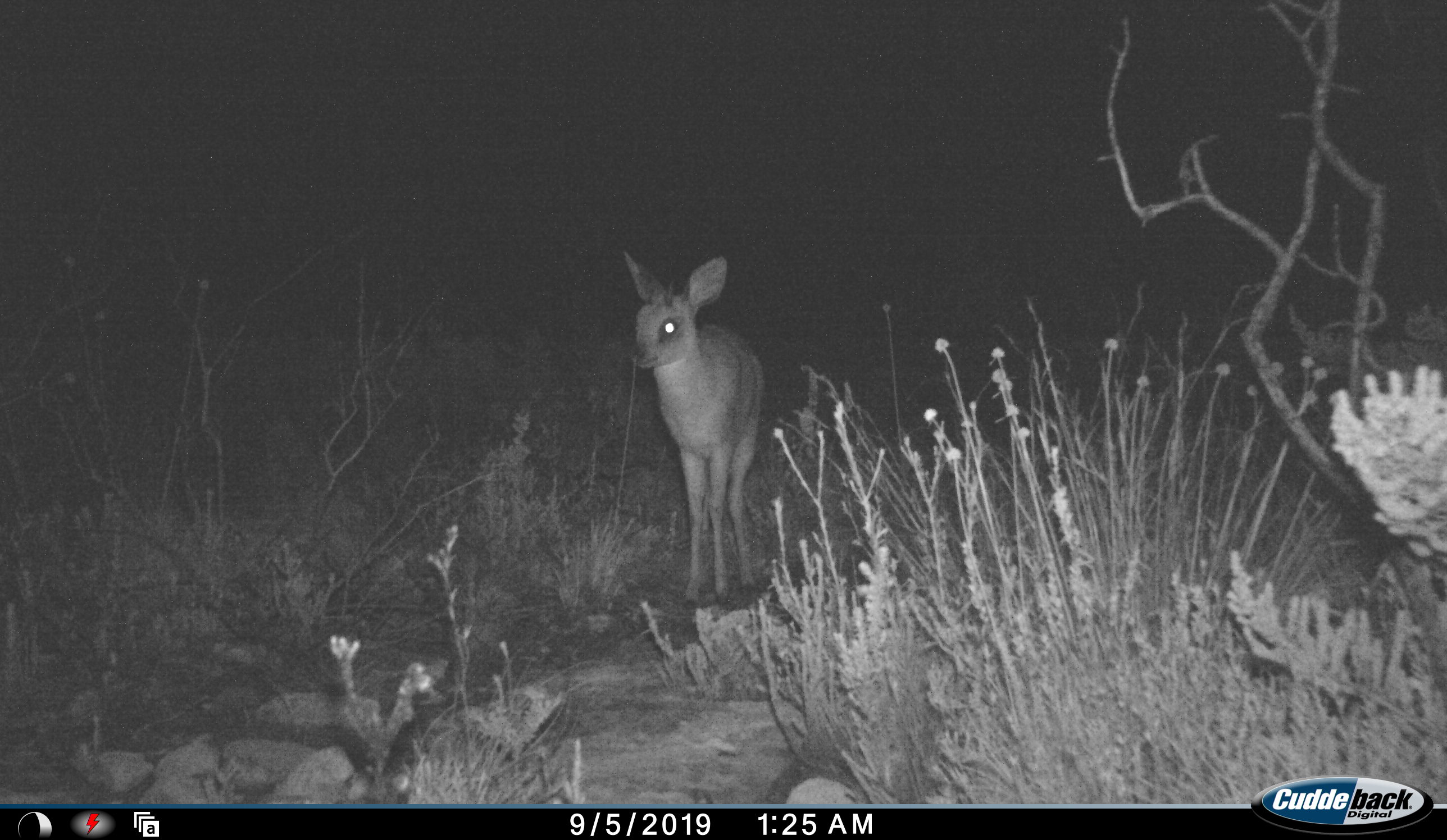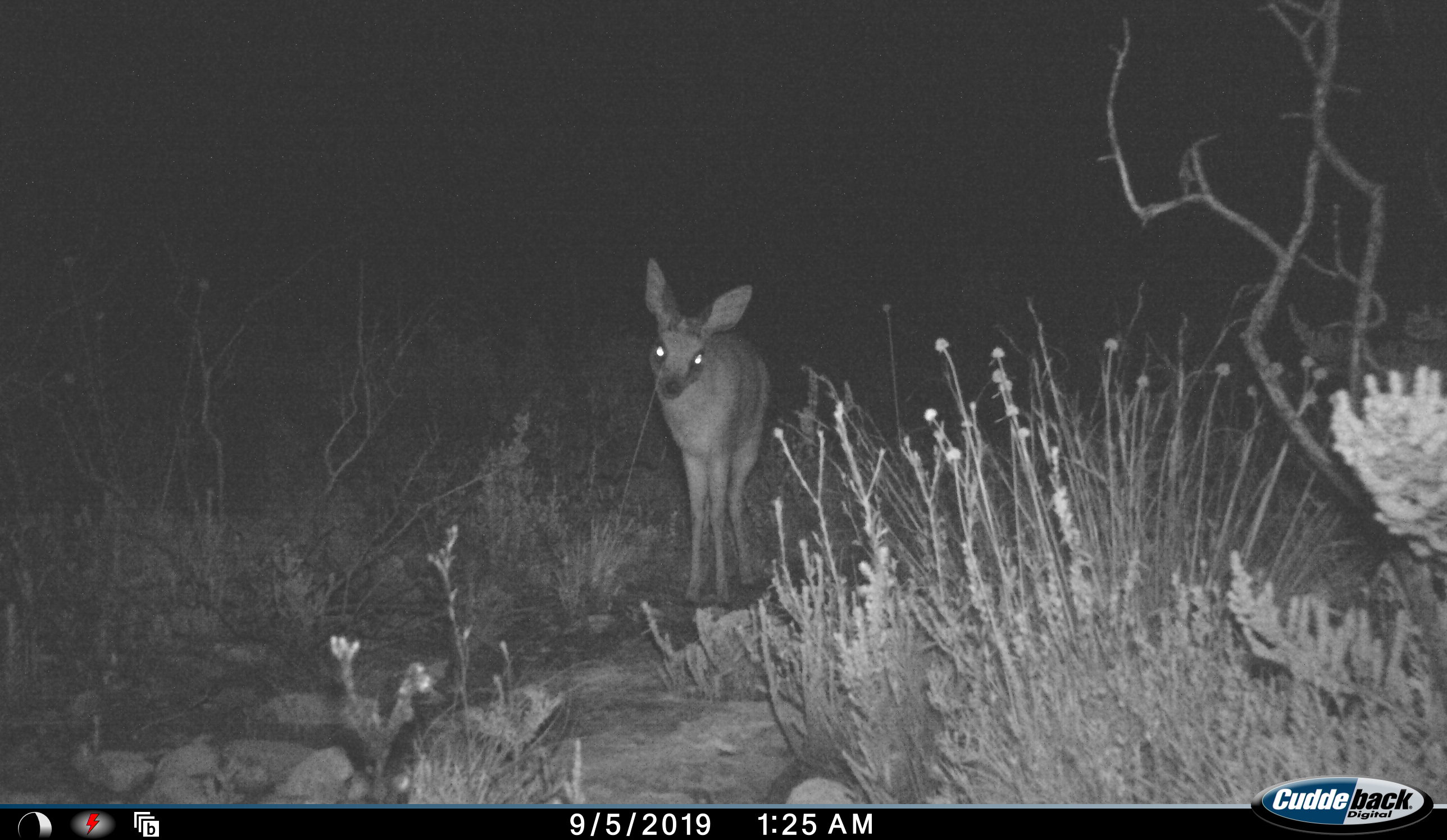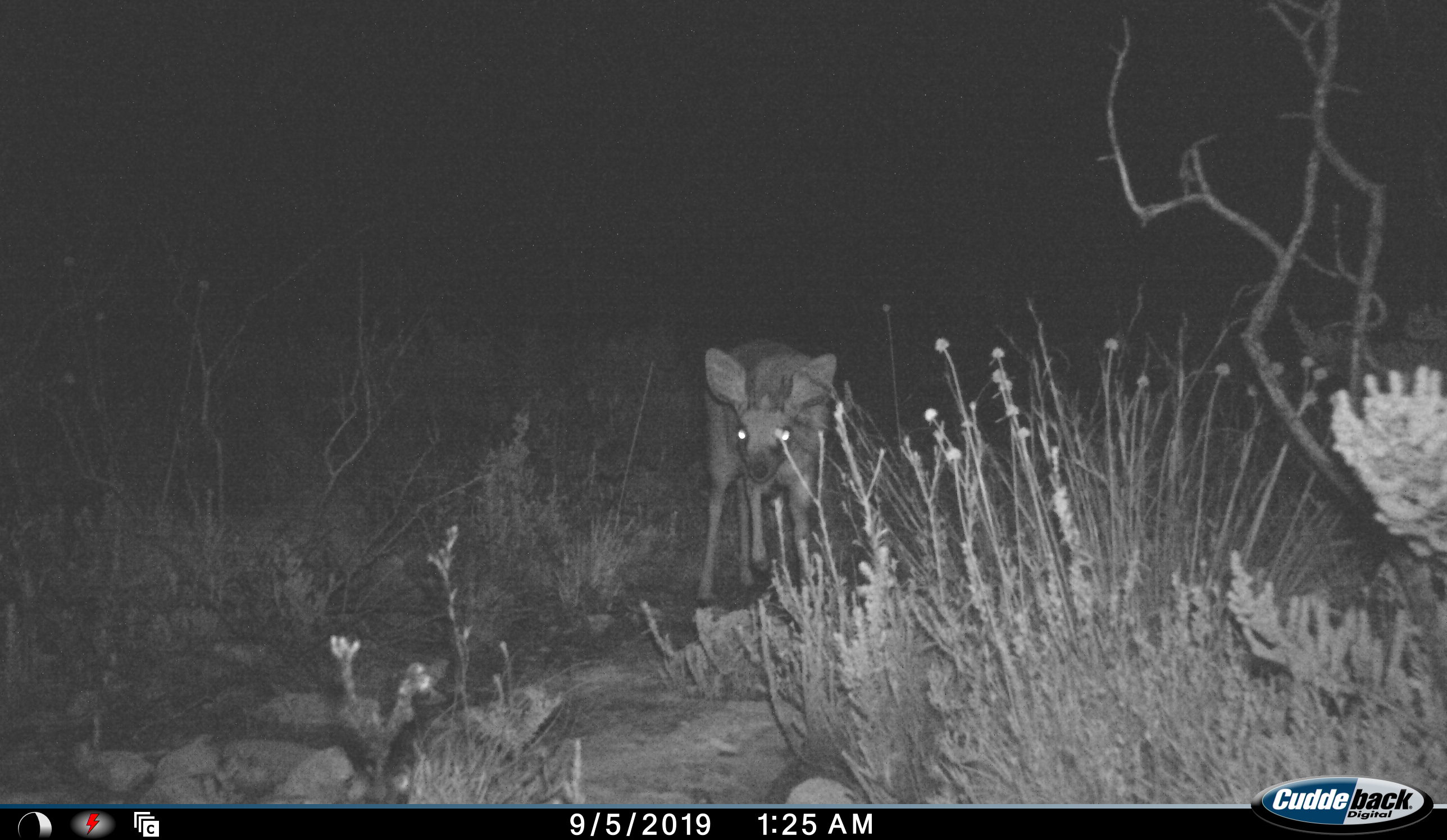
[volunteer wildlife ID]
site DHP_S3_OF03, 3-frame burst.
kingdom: Animalia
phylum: Chordata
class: Mammalia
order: Artiodactyla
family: Bovidae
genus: Raphicerus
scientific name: Raphicerus melanotis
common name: grysbok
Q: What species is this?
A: Grysbok (Raphicerus melanotis).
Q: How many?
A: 1.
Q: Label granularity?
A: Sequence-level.